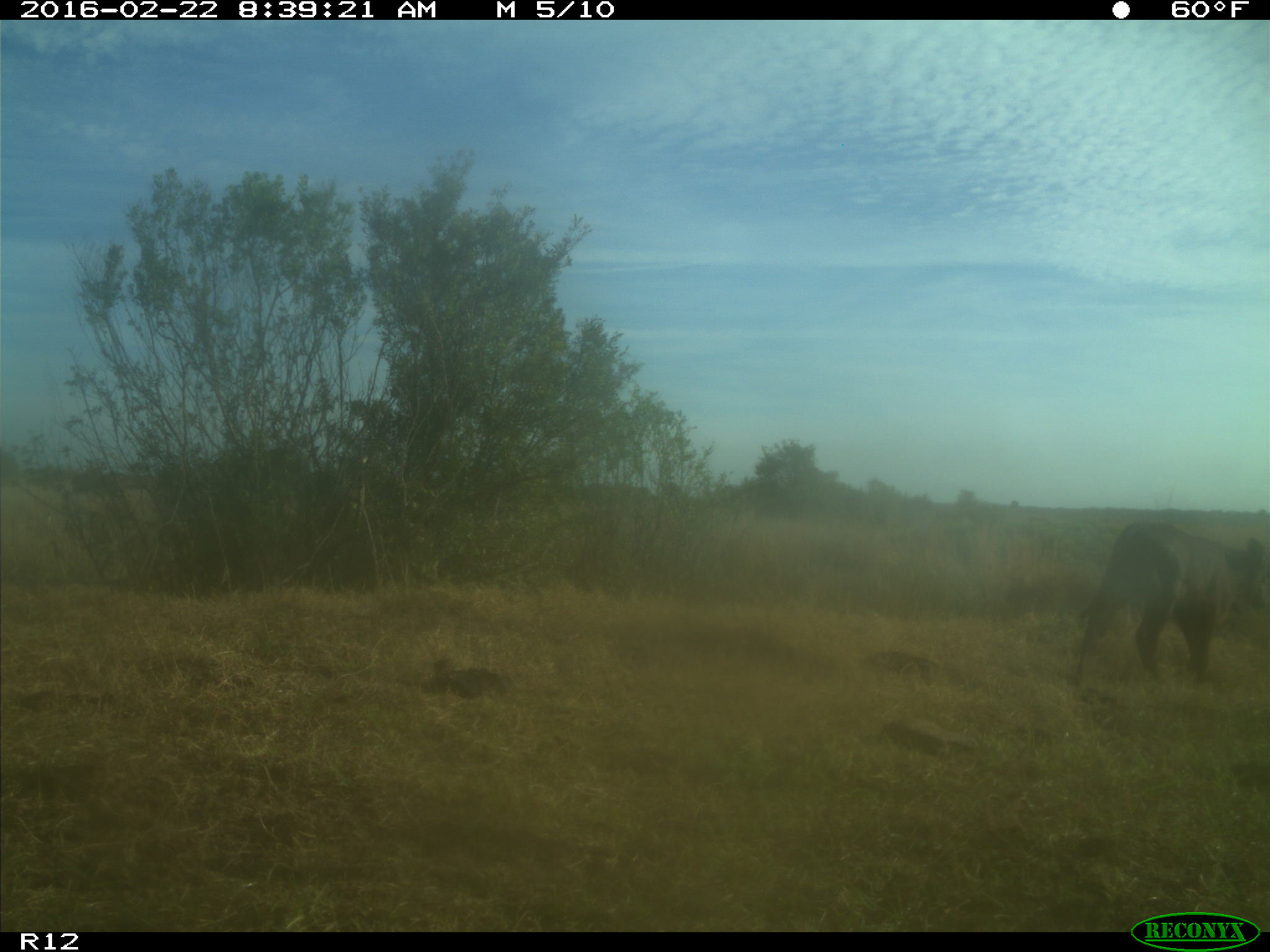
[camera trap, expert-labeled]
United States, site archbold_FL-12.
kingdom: Animalia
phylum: Chordata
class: Mammalia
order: Artiodactyla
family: Bovidae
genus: Bos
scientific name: Bos taurus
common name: domestic cow